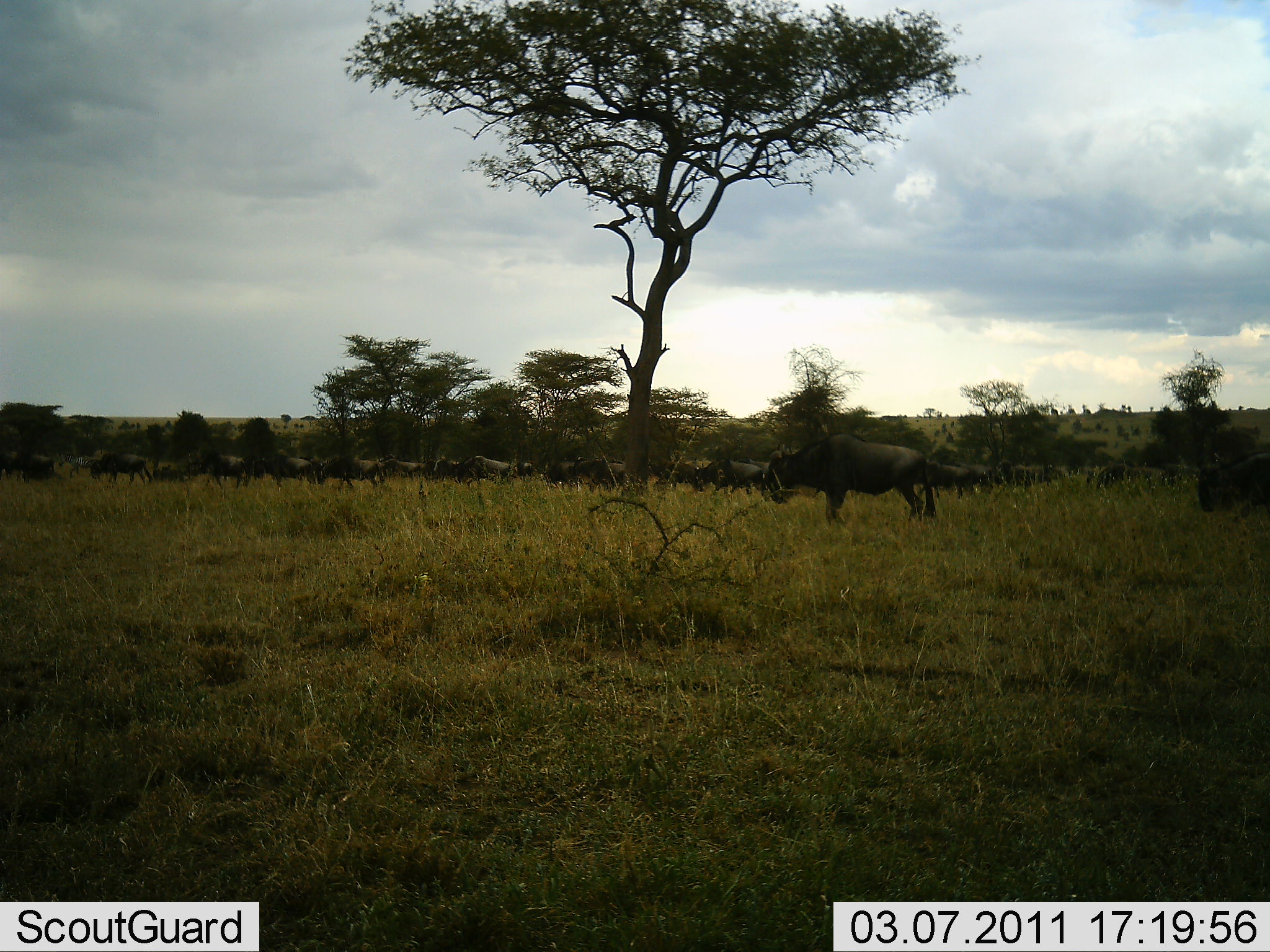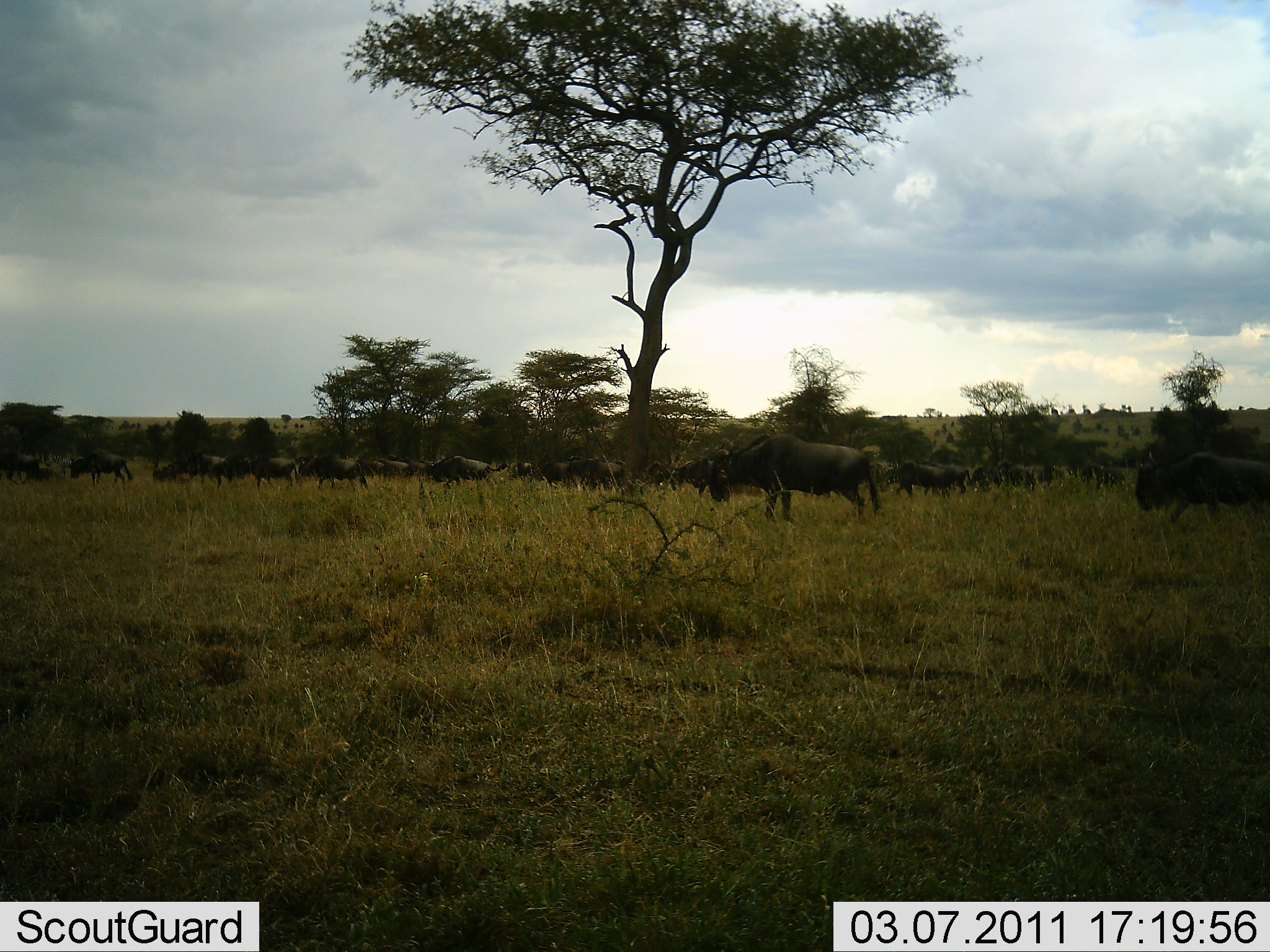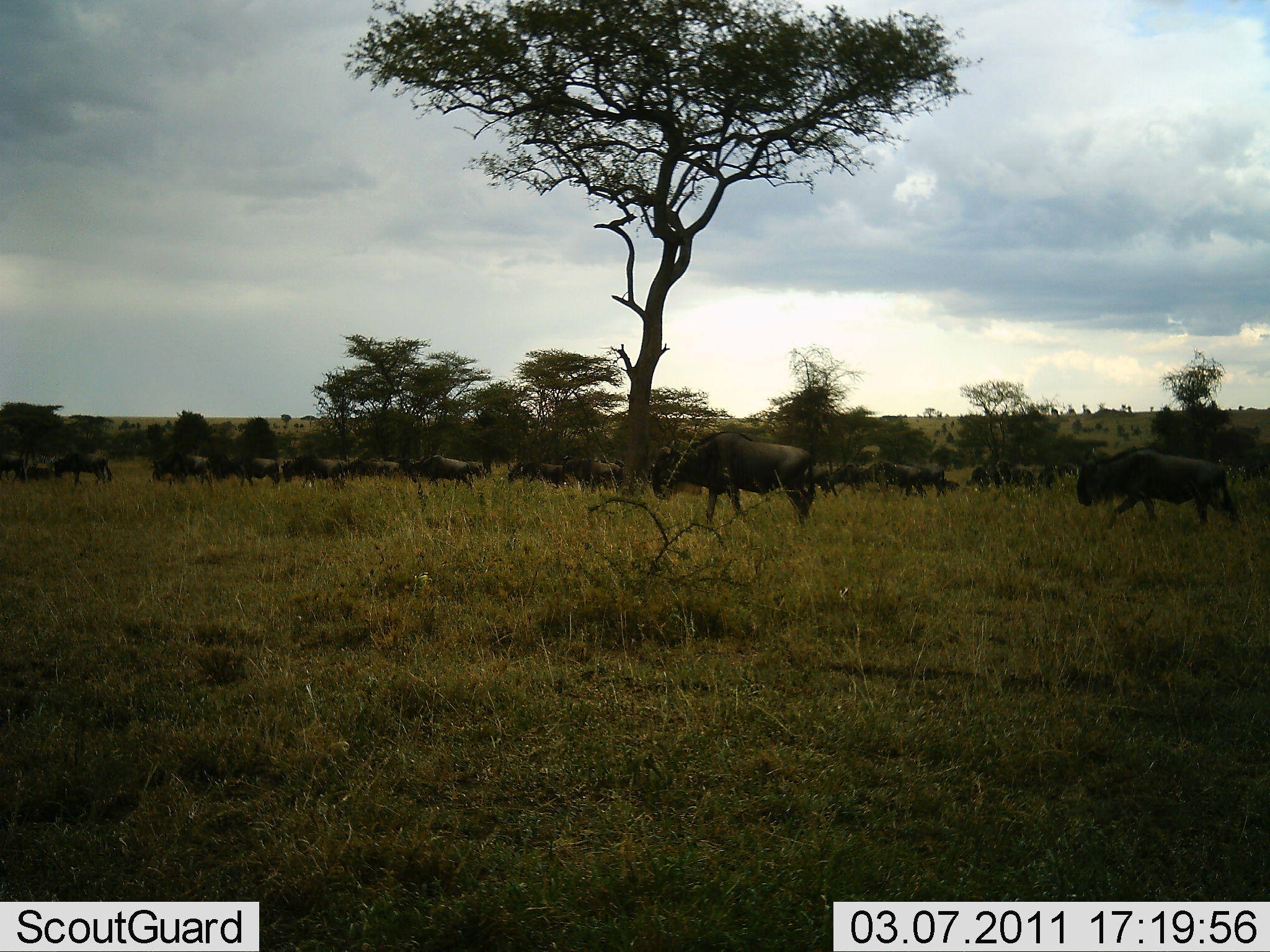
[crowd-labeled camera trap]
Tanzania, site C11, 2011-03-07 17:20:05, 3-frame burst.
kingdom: Animalia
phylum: Chordata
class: Mammalia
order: Artiodactyla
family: Bovidae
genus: Connochaetes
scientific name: Connochaetes taurinus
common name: blue wildebeest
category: wildebeest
Wildebeest (blue wildebeest) (Connochaetes taurinus), count 11-50. Behavior (volunteer vote fractions): standing 20%, resting 0%, moving 90%, interacting 0%. Young present (vote fraction): 0%. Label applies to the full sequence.